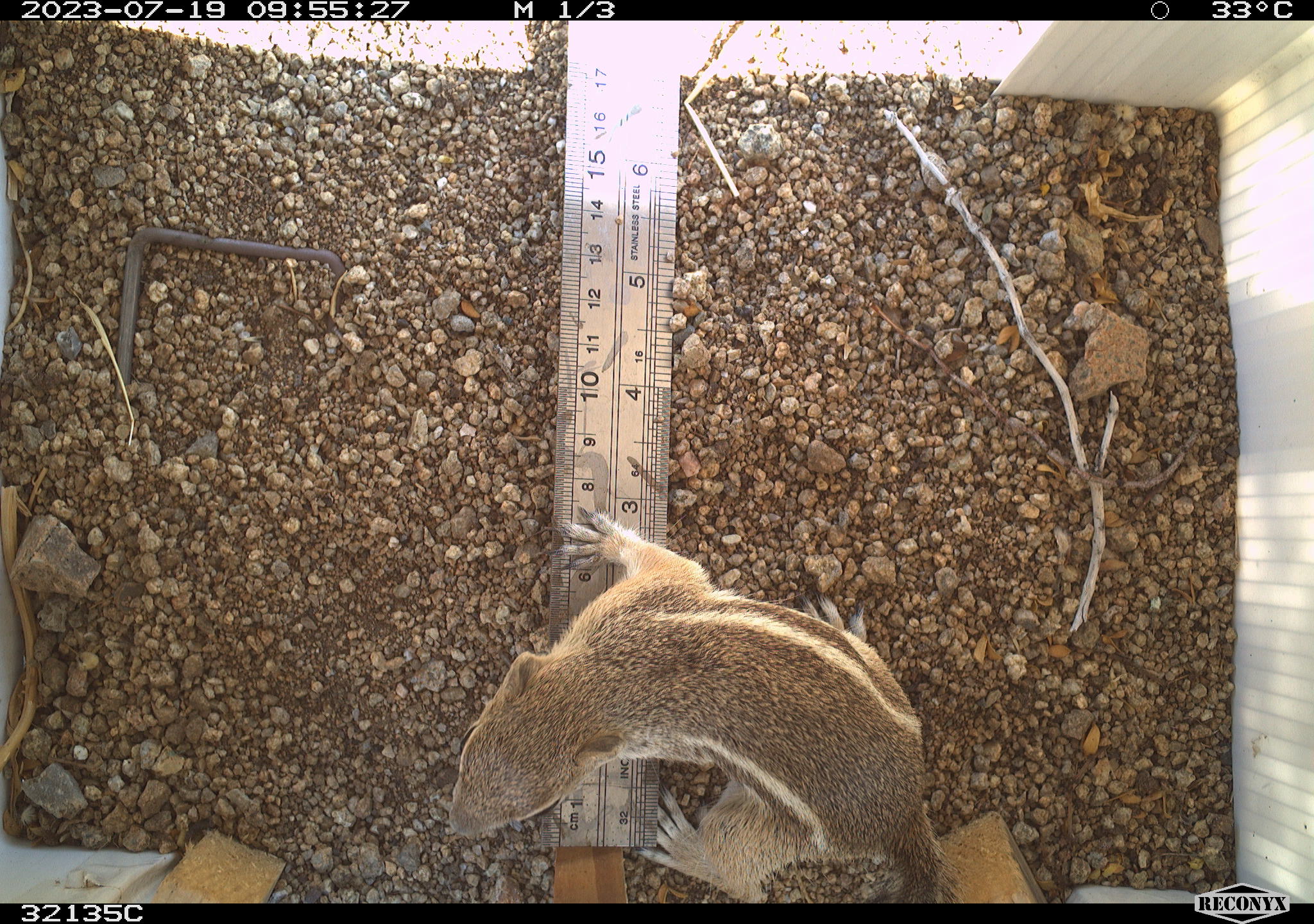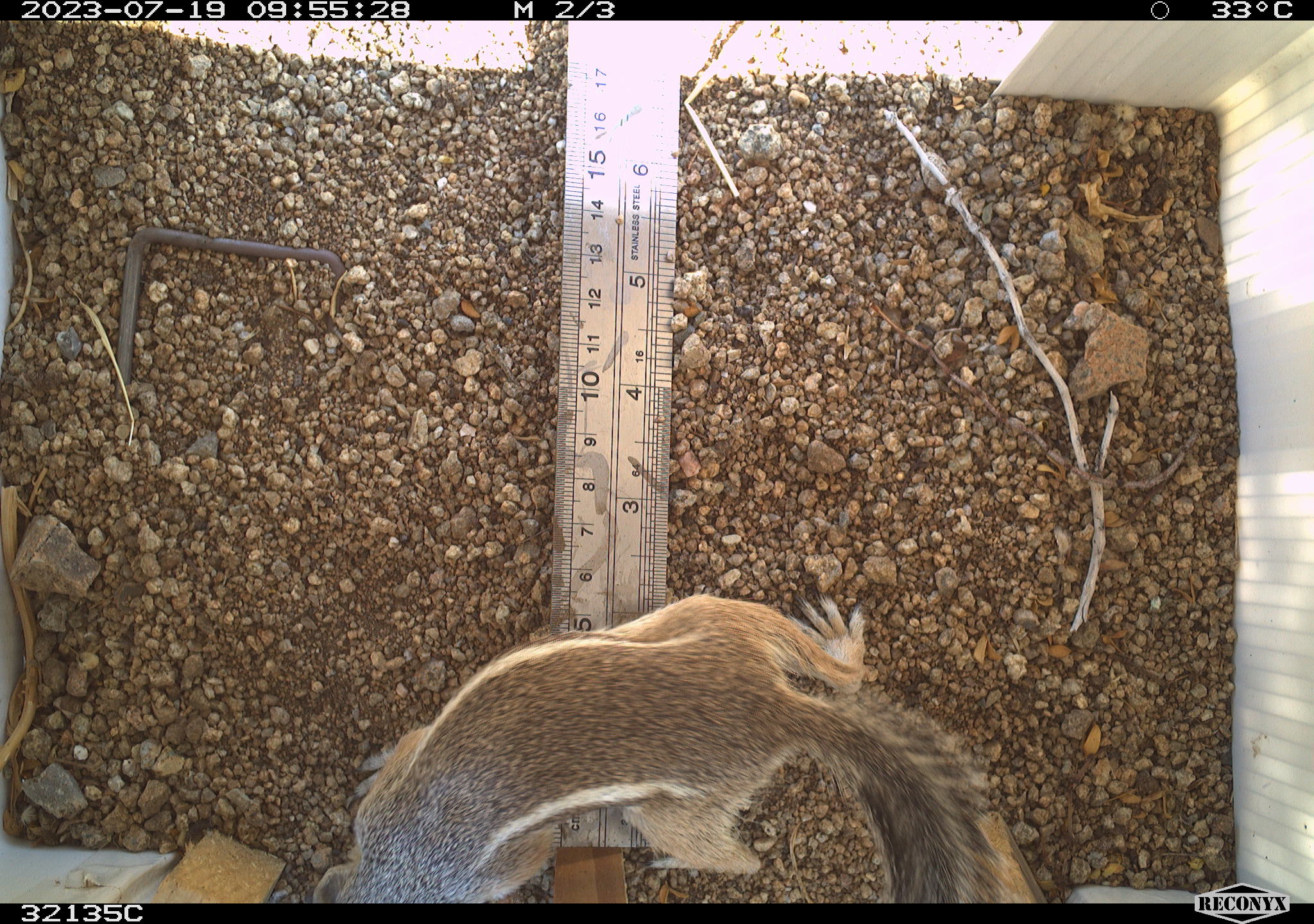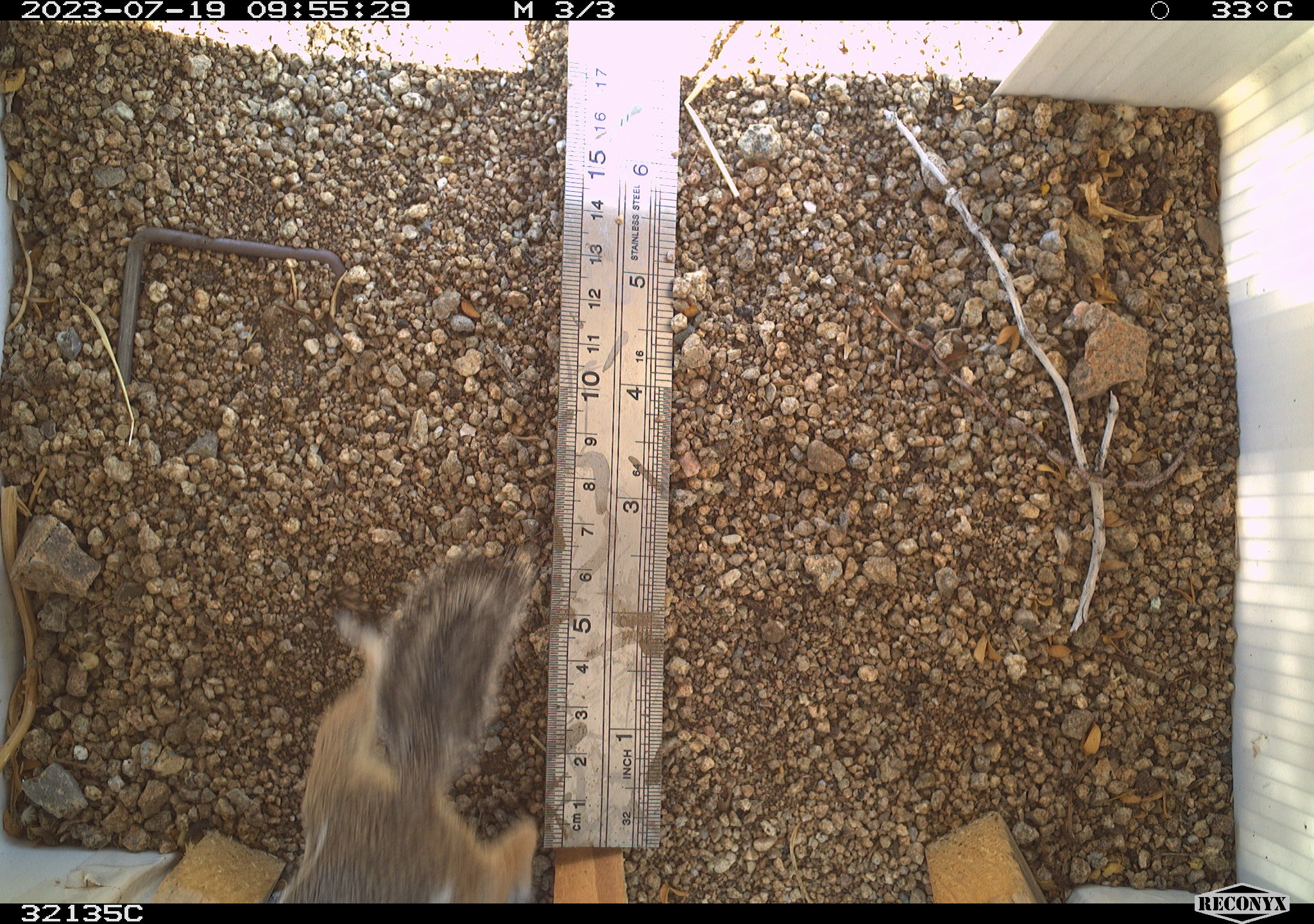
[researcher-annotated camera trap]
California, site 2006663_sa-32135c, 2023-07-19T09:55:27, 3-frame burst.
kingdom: Animalia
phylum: Chordata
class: Mammalia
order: Rodentia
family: Sciuridae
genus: Ammospermophilus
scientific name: Ammospermophilus leucurus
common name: white-tailed antelope squirrel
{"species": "white-tailed antelope squirrel (Ammospermophilus leucurus)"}